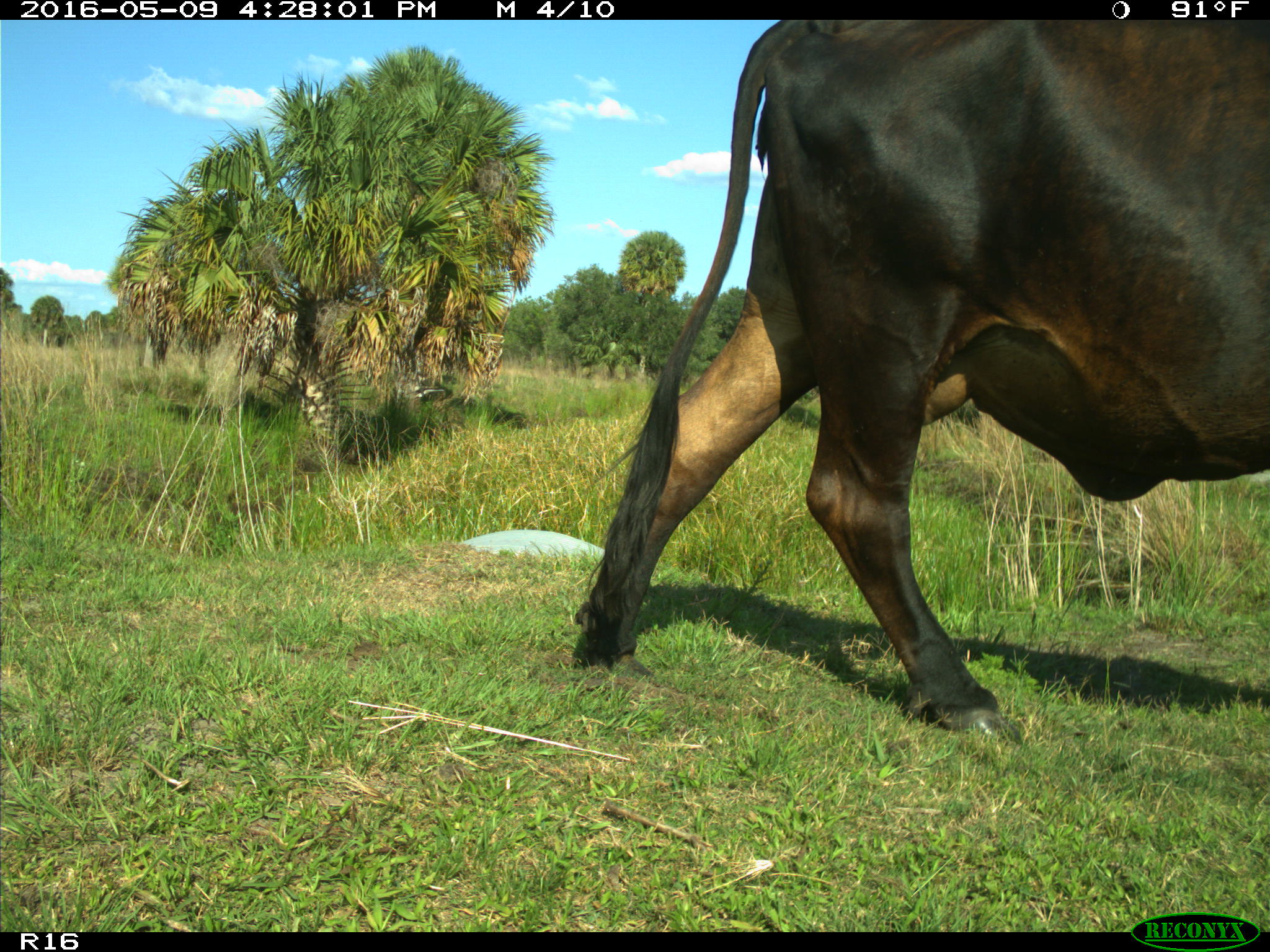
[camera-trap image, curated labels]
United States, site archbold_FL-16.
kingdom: Animalia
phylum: Chordata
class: Mammalia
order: Artiodactyla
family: Bovidae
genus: Bos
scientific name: Bos taurus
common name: domestic cow